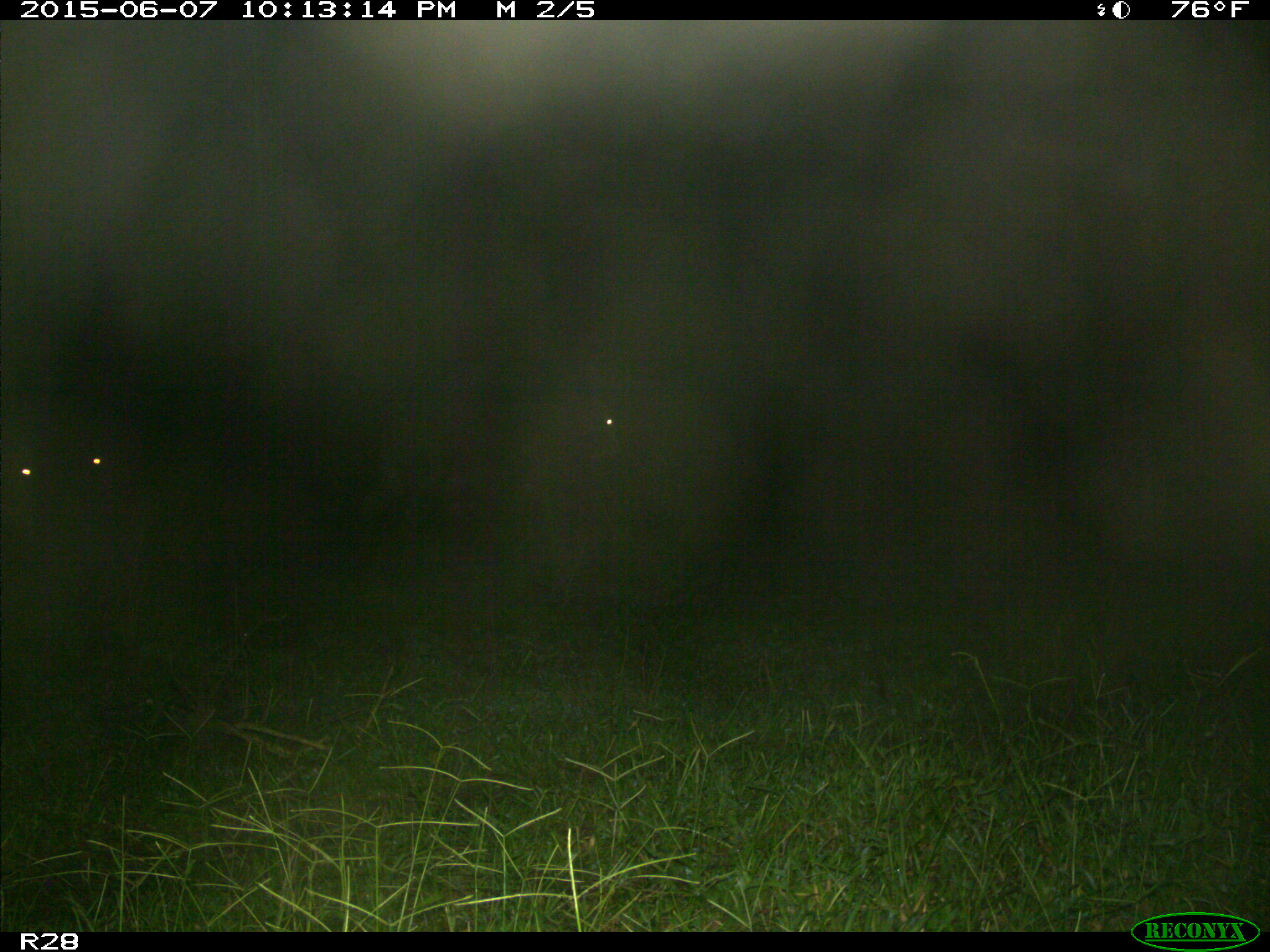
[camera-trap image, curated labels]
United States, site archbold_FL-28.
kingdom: Animalia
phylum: Chordata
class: Mammalia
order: Artiodactyla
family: Bovidae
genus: Bos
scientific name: Bos taurus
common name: domestic cow